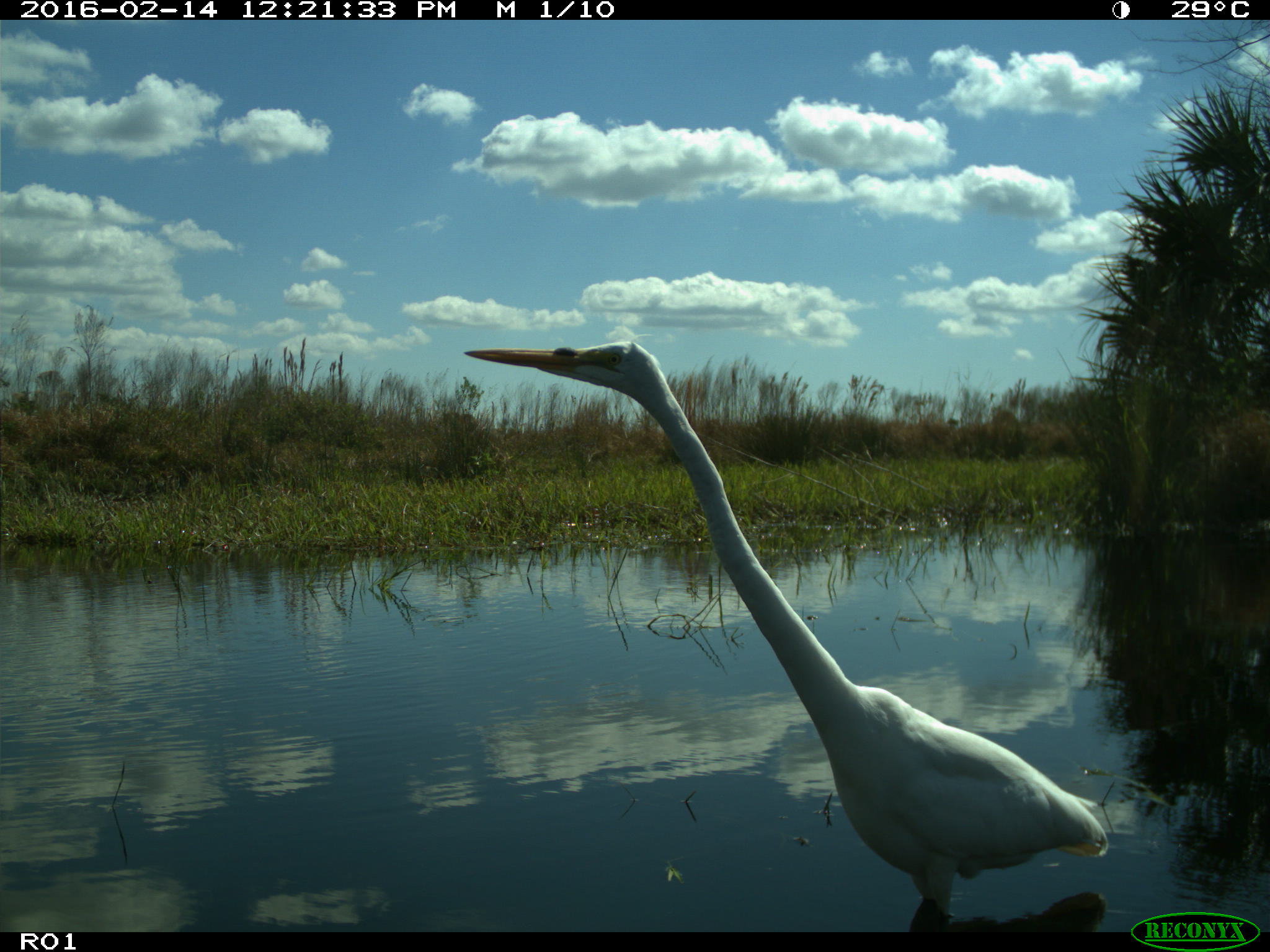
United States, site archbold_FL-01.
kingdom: Animalia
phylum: Chordata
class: Aves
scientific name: Aves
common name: birds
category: unidentified bird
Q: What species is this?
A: Unidentified bird (birds) (Aves).